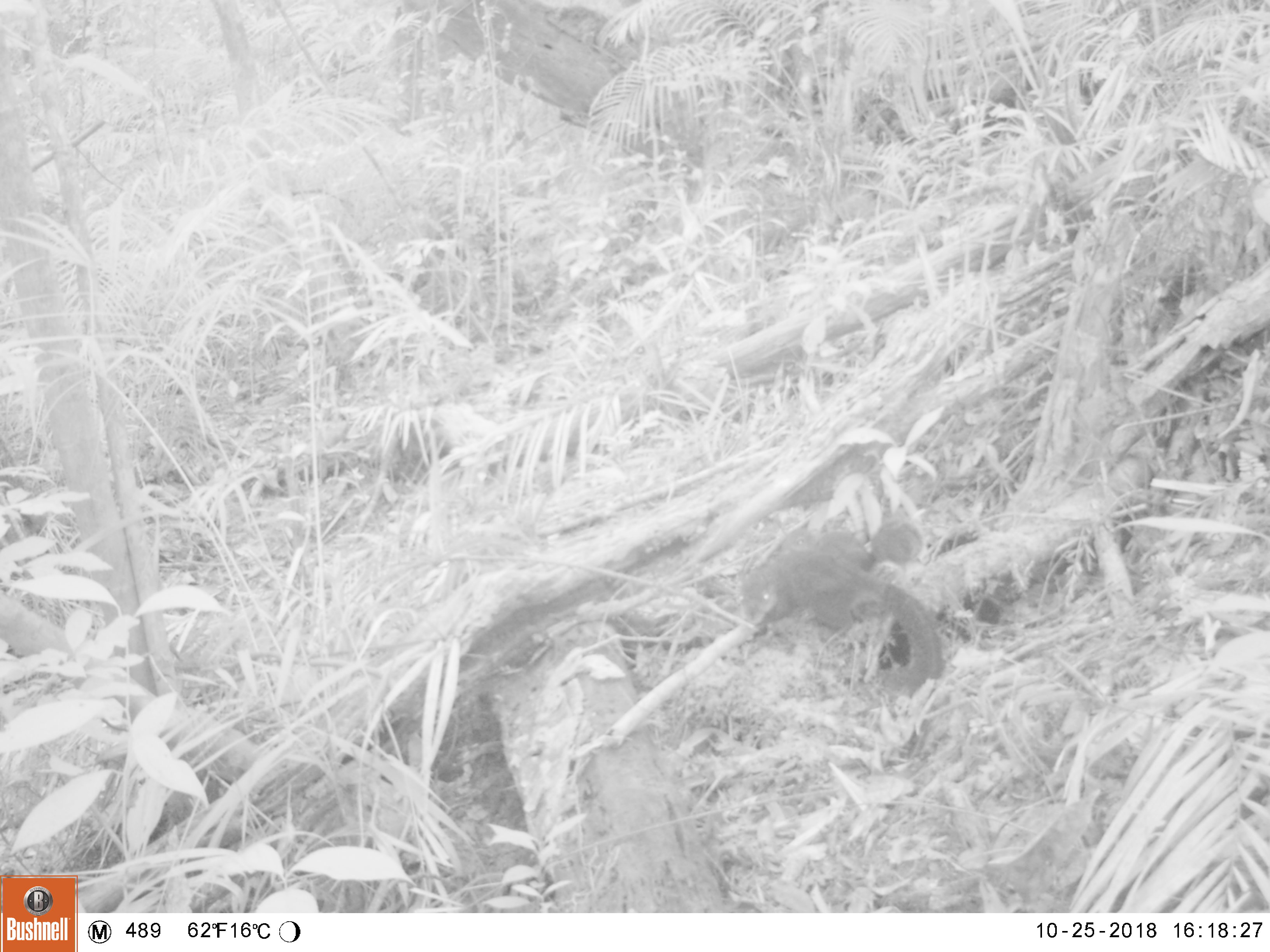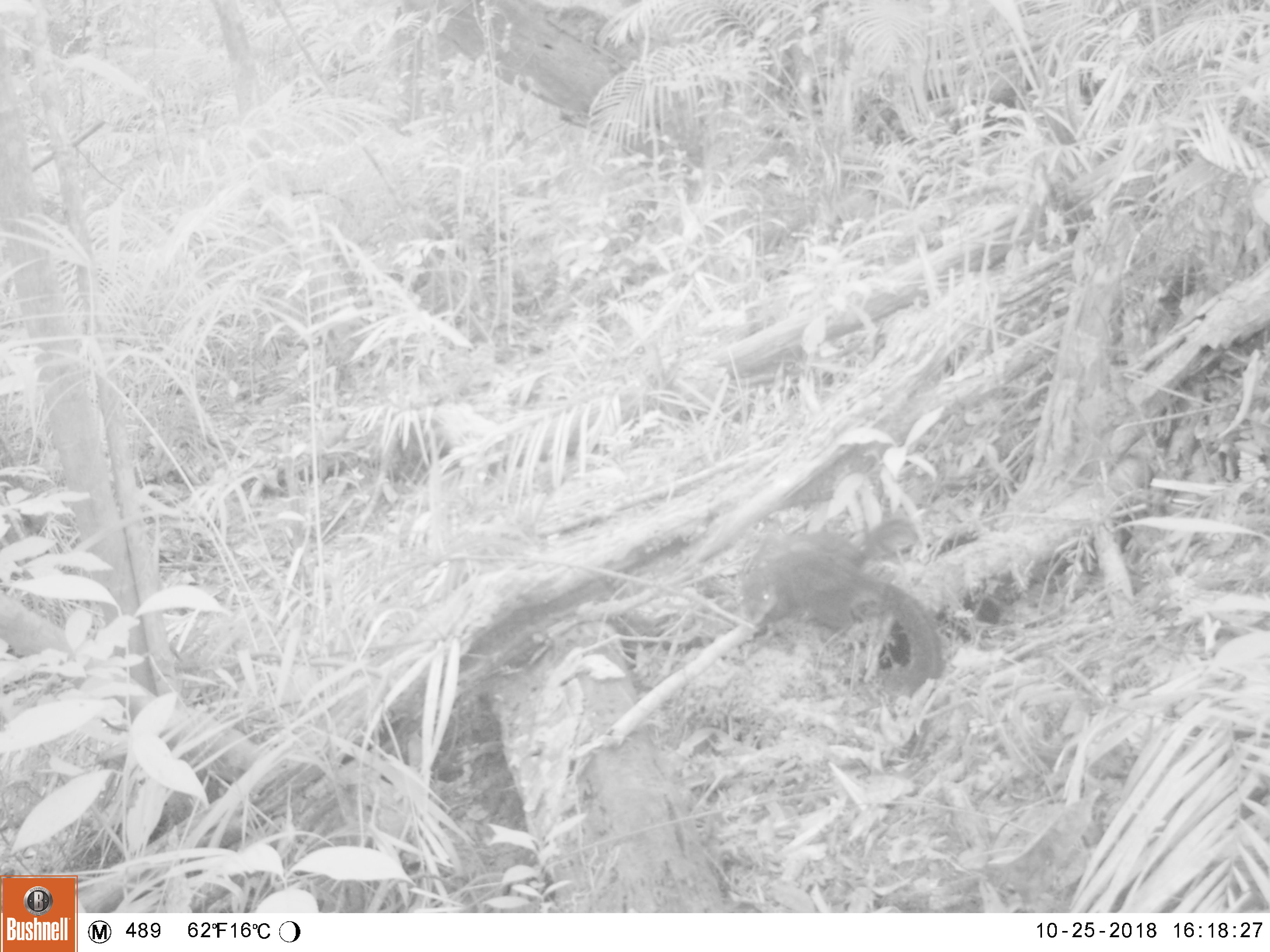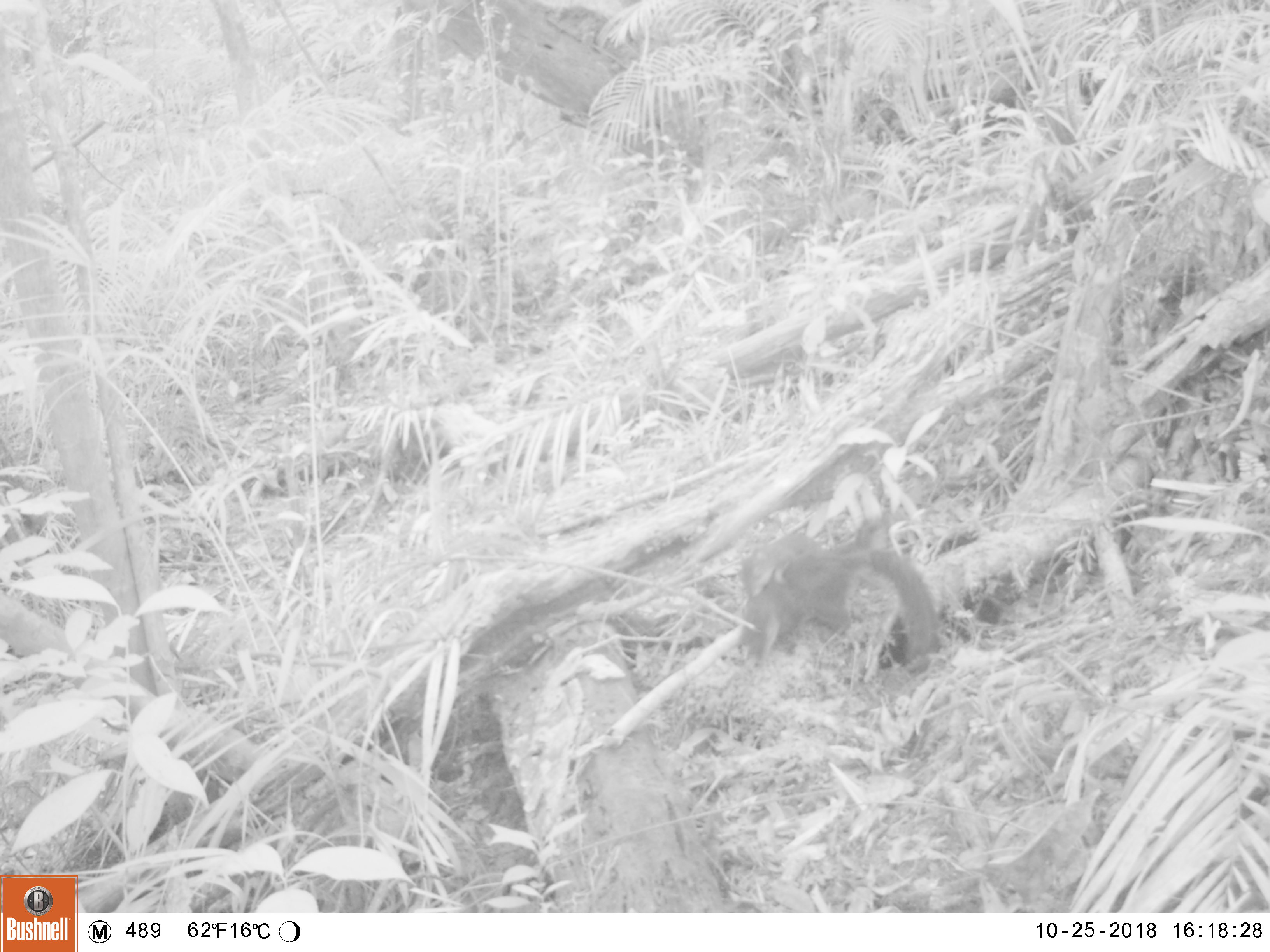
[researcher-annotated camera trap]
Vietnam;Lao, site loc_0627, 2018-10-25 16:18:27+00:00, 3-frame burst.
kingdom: Animalia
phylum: Chordata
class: Mammalia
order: Rodentia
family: Sciuridae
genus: Dremomys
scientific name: Dremomys rufigenis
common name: red-cheeked squirrel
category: red cheeked squirrel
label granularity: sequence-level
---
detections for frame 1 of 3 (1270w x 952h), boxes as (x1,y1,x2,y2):
red cheeked squirrel: (734,544,944,699); (780,516,925,573)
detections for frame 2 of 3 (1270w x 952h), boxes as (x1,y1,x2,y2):
red cheeked squirrel: (734,547,943,699); (747,517,920,571)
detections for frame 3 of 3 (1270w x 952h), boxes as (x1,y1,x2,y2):
red cheeked squirrel: (732,545,940,674); (737,516,882,597)